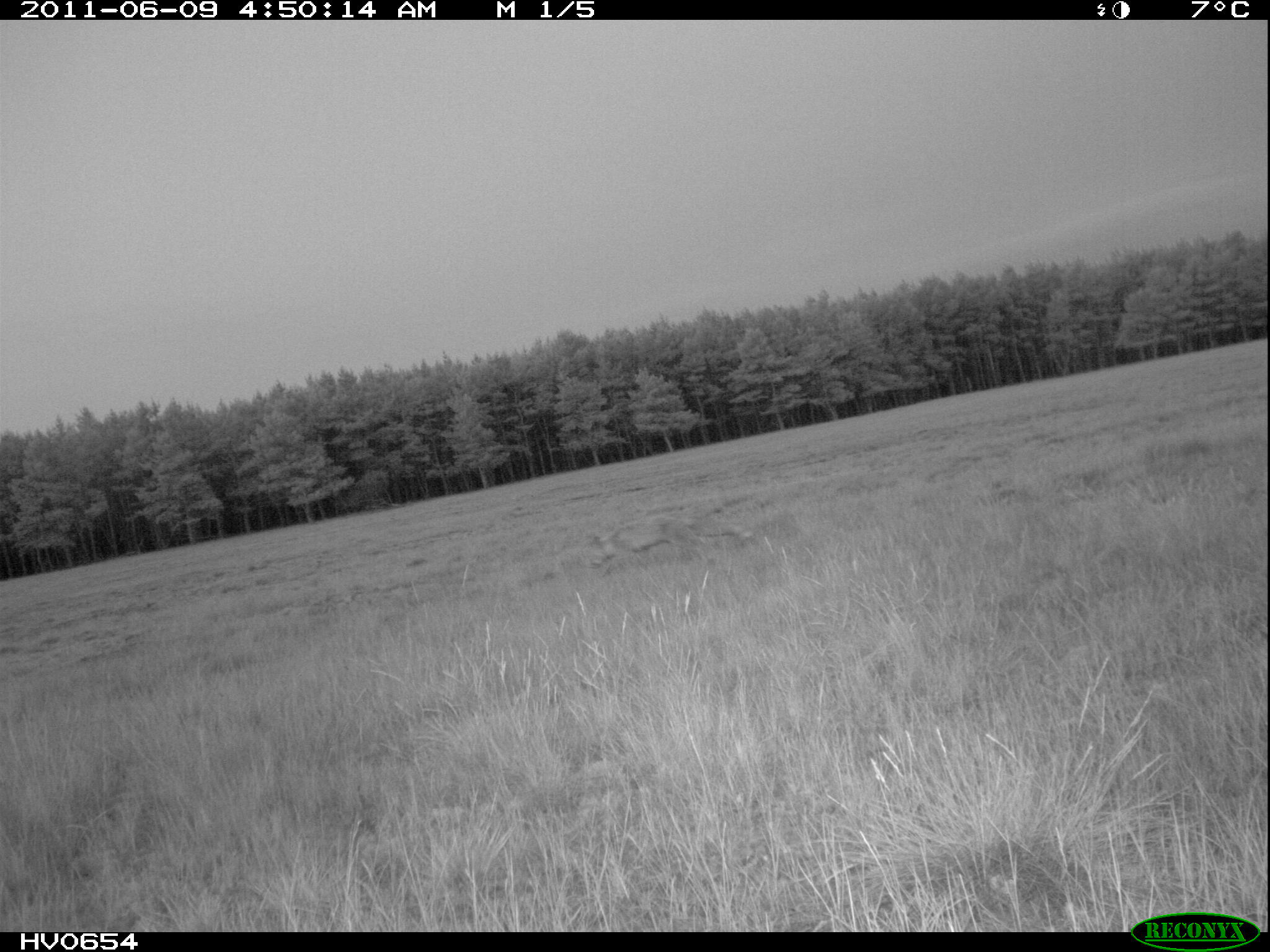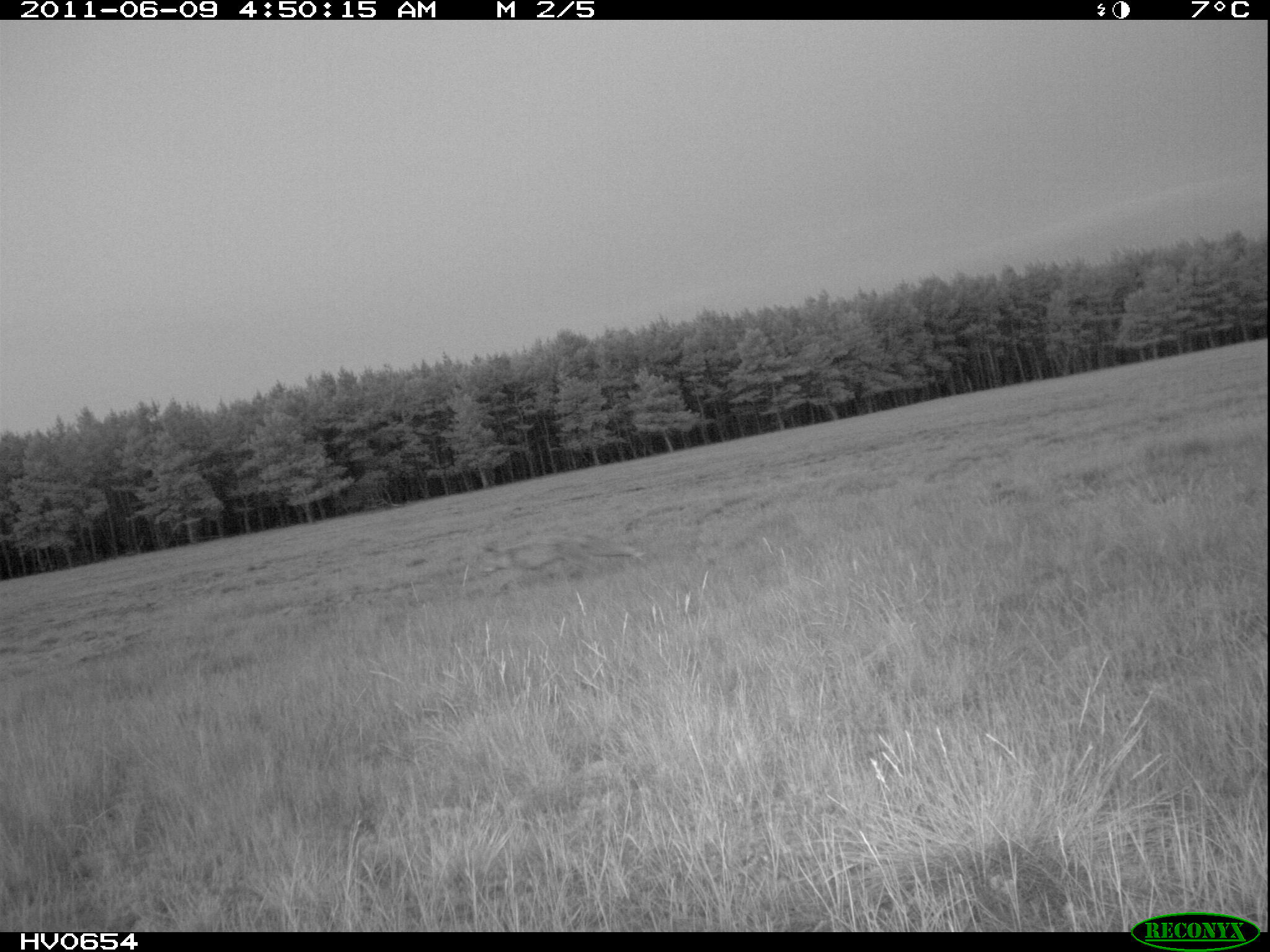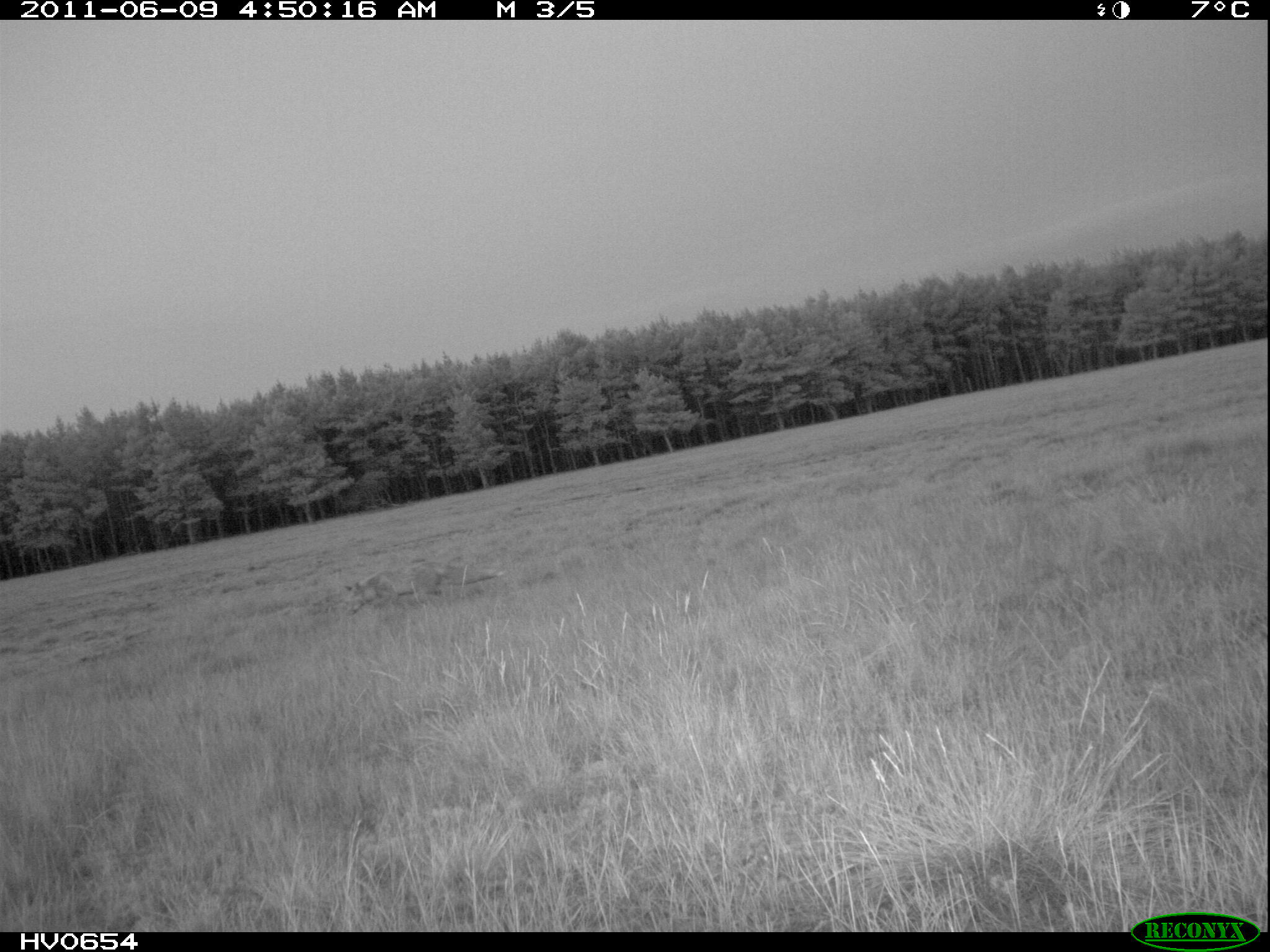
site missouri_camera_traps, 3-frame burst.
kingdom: Animalia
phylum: Chordata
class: Mammalia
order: Carnivora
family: Canidae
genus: Vulpes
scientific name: Vulpes vulpes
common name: red fox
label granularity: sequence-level